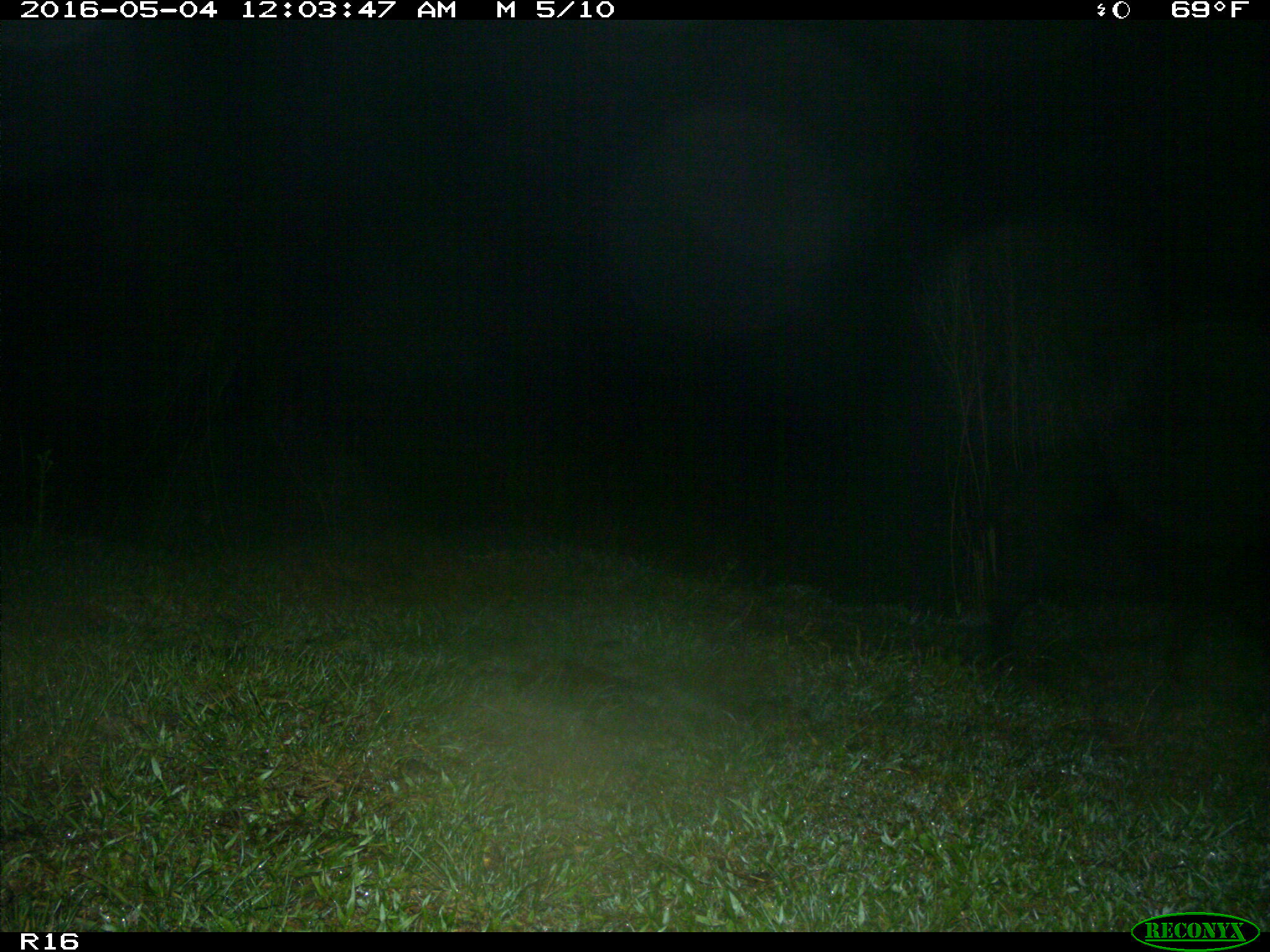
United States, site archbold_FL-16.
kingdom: Animalia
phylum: Chordata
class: Mammalia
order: Artiodactyla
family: Suidae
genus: Sus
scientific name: Sus scrofa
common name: wild boar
Sus scrofa (wild boar).